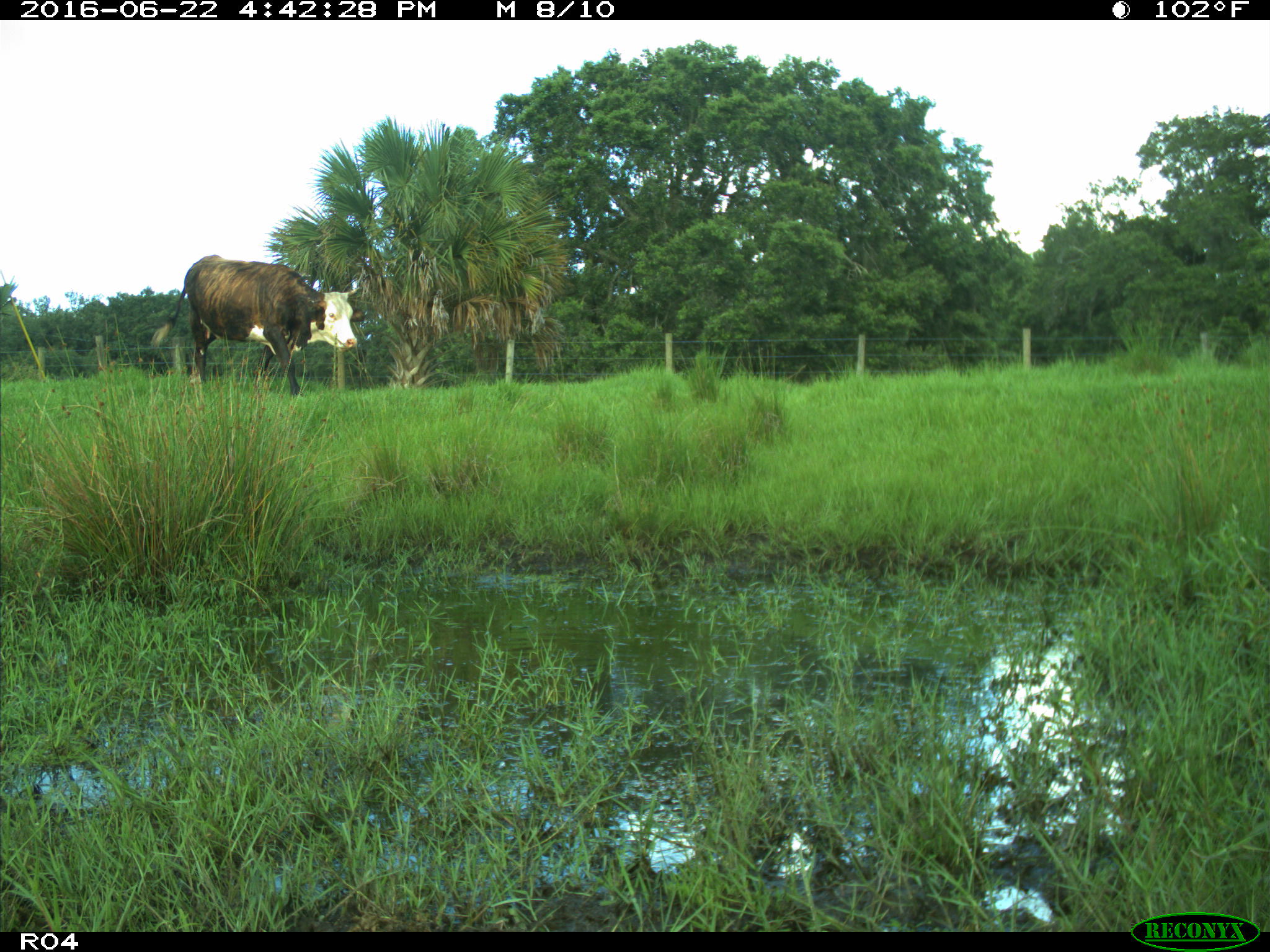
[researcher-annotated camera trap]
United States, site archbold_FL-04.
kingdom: Animalia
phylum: Chordata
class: Mammalia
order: Artiodactyla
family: Bovidae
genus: Bos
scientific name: Bos taurus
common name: domestic cow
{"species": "Bos taurus (domestic cow)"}